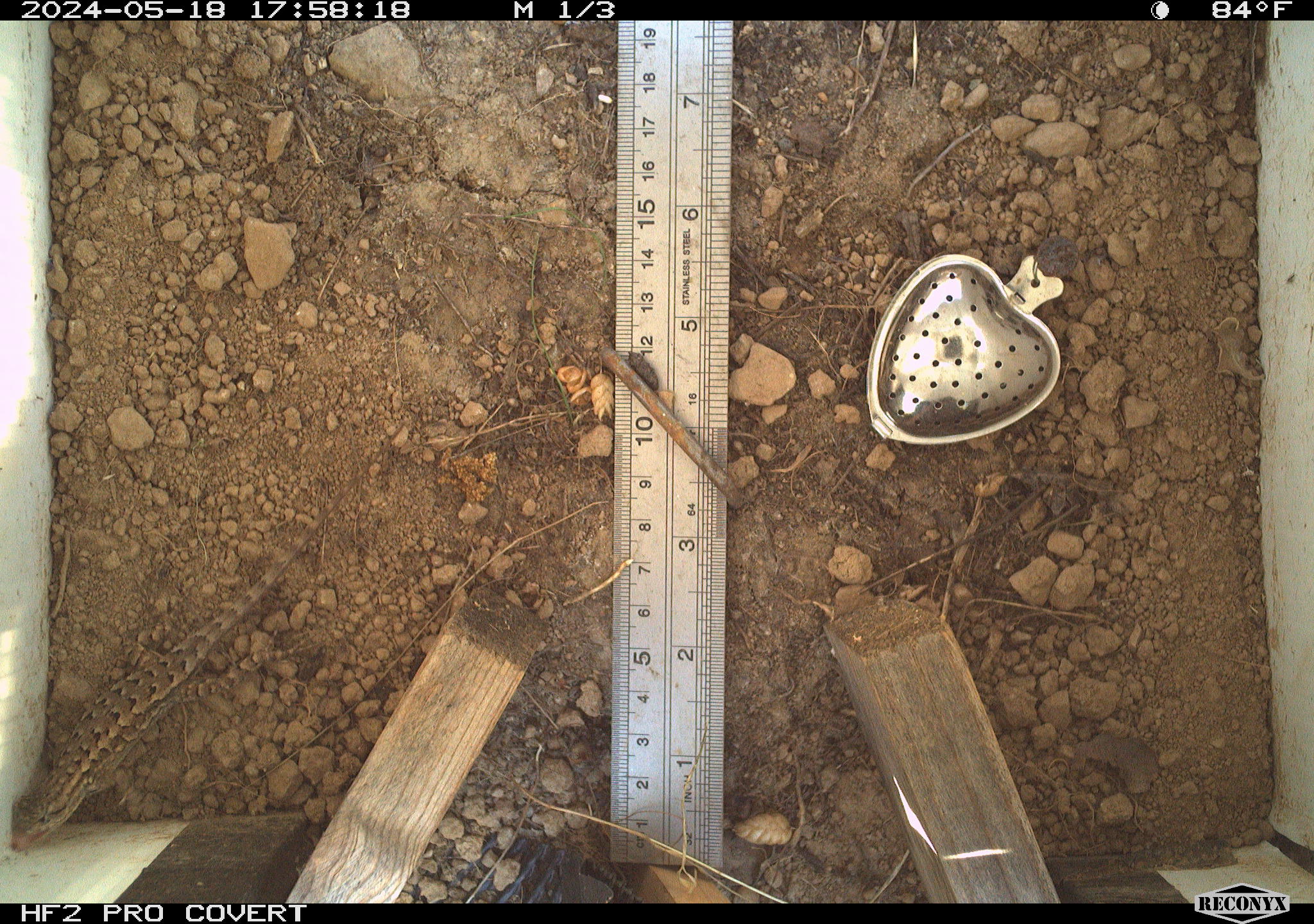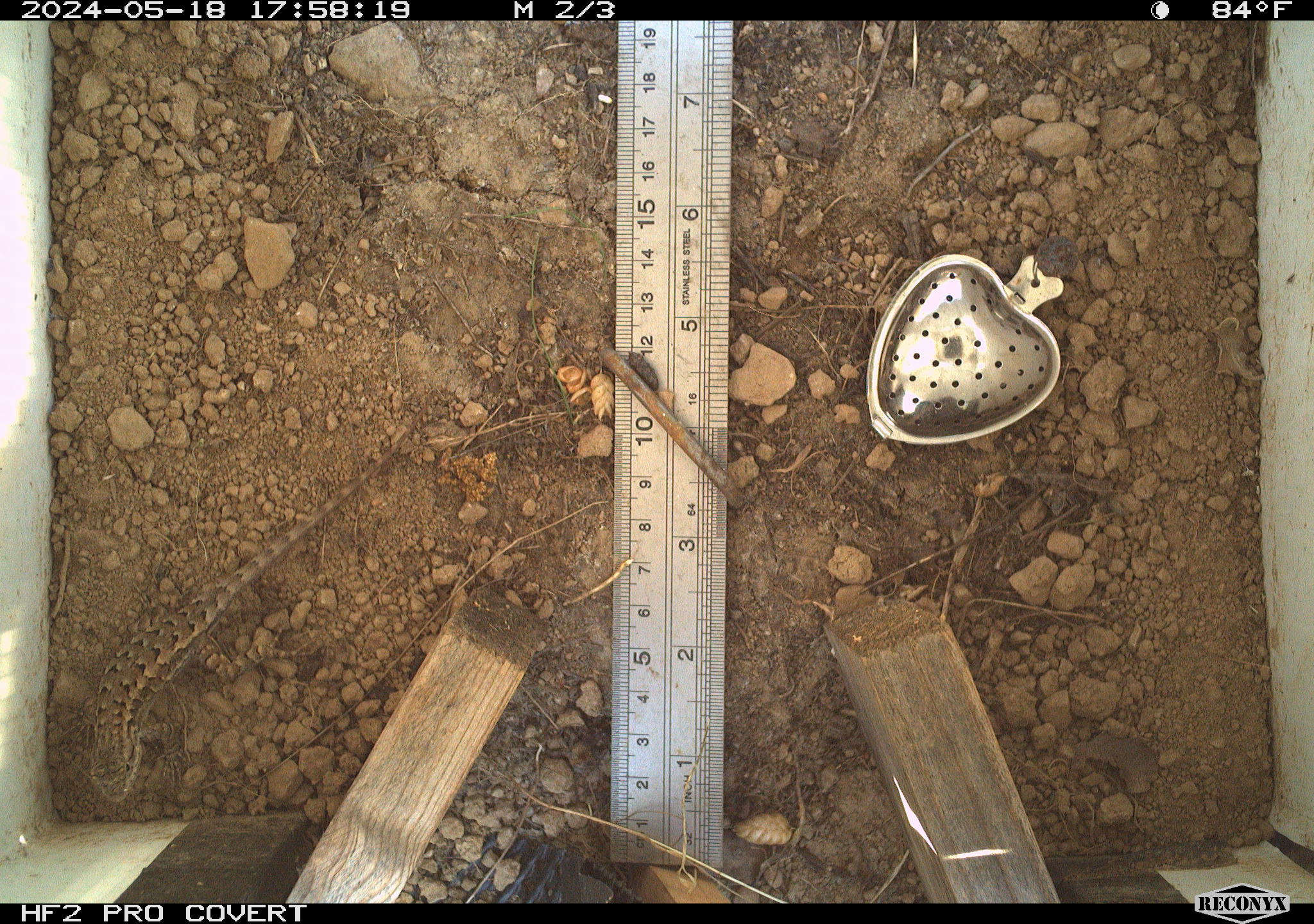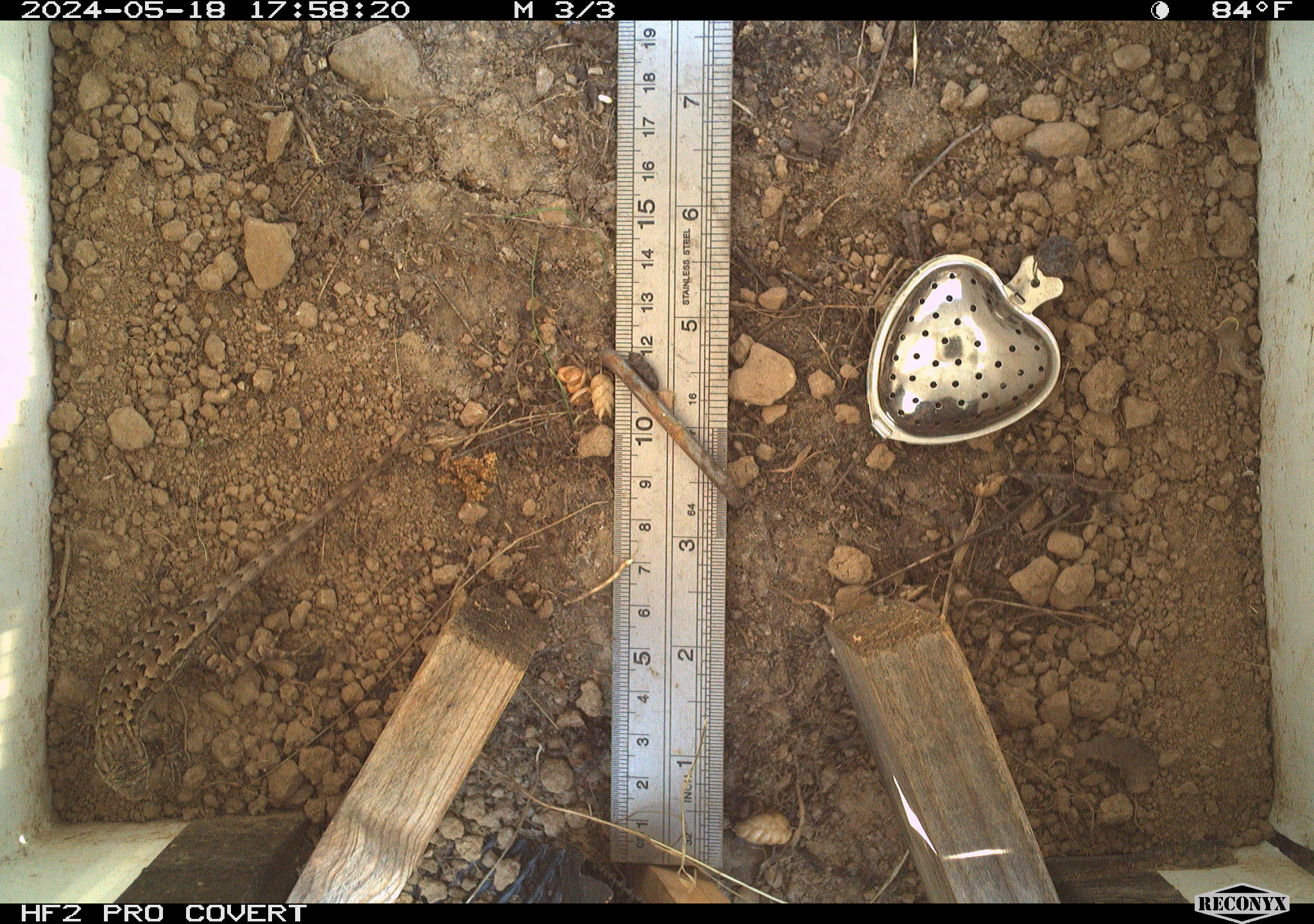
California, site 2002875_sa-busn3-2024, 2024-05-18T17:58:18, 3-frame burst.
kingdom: Animalia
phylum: Chordata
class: Reptilia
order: Squamata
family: Phrynosomatidae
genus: Sceloporus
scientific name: Sceloporus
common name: spiny lizards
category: sceloporus species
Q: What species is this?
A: Sceloporus species (spiny lizards) (Sceloporus).